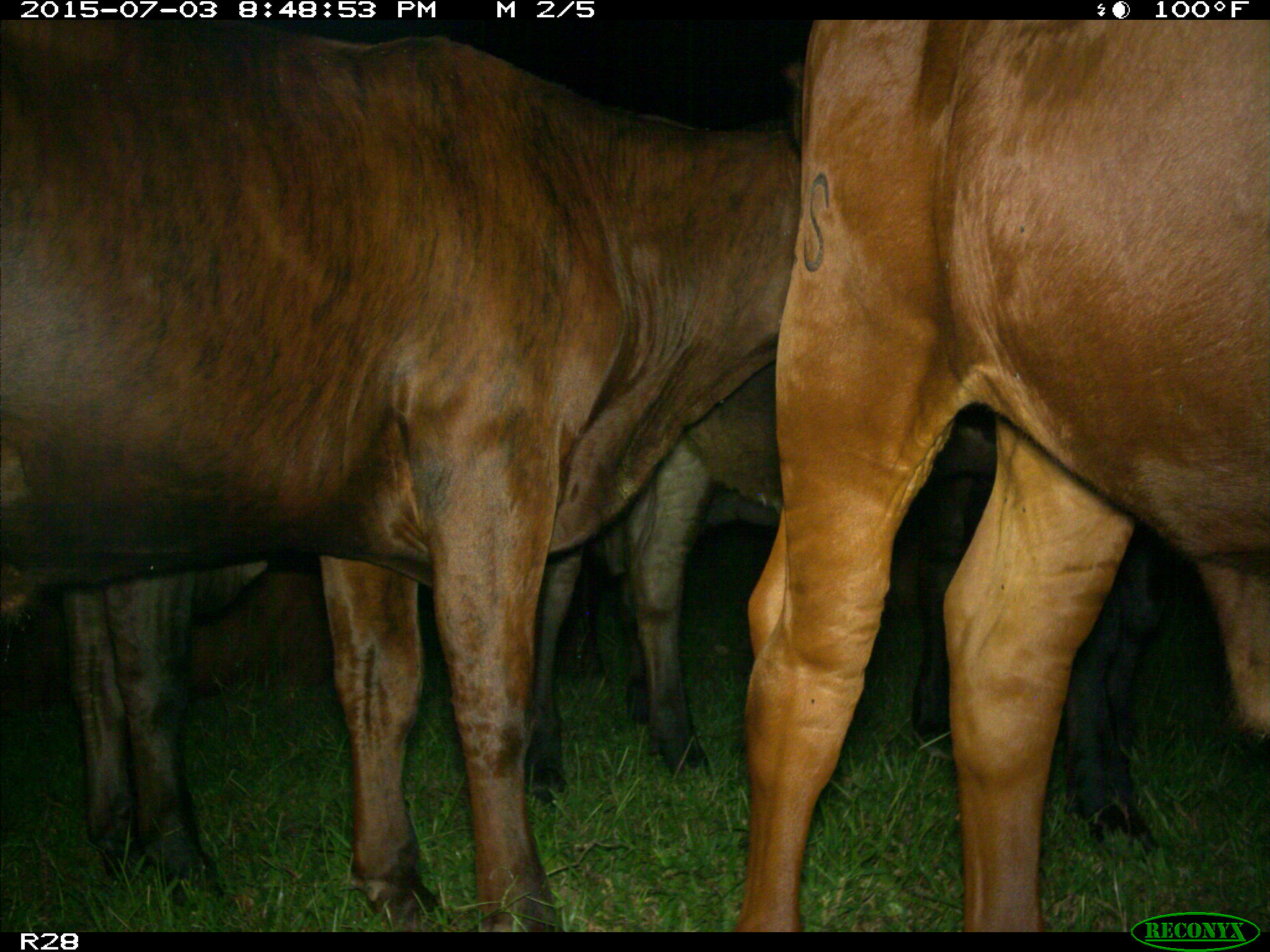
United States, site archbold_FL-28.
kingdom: Animalia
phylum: Chordata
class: Mammalia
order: Artiodactyla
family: Bovidae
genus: Bos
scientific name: Bos taurus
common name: domestic cow